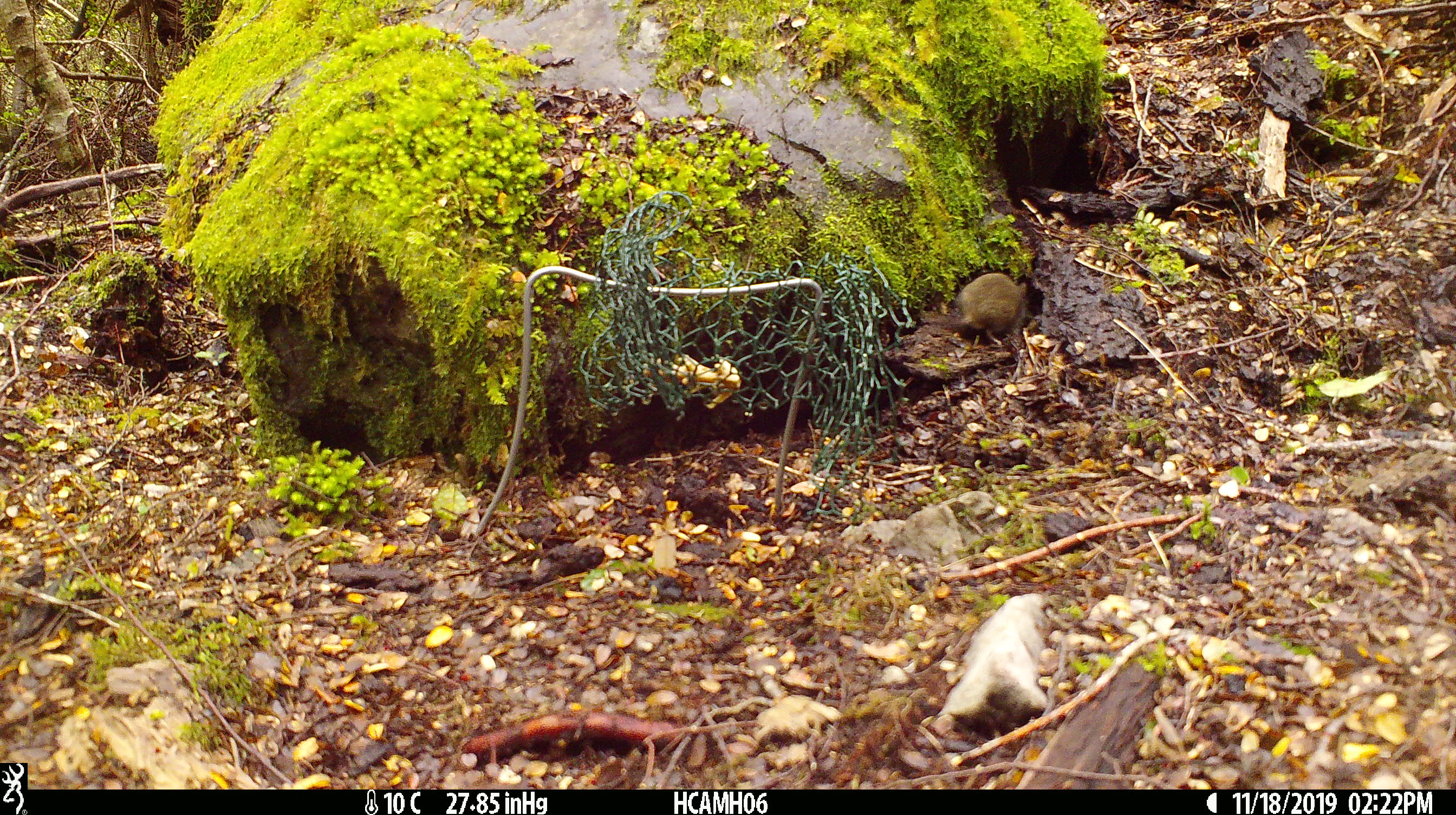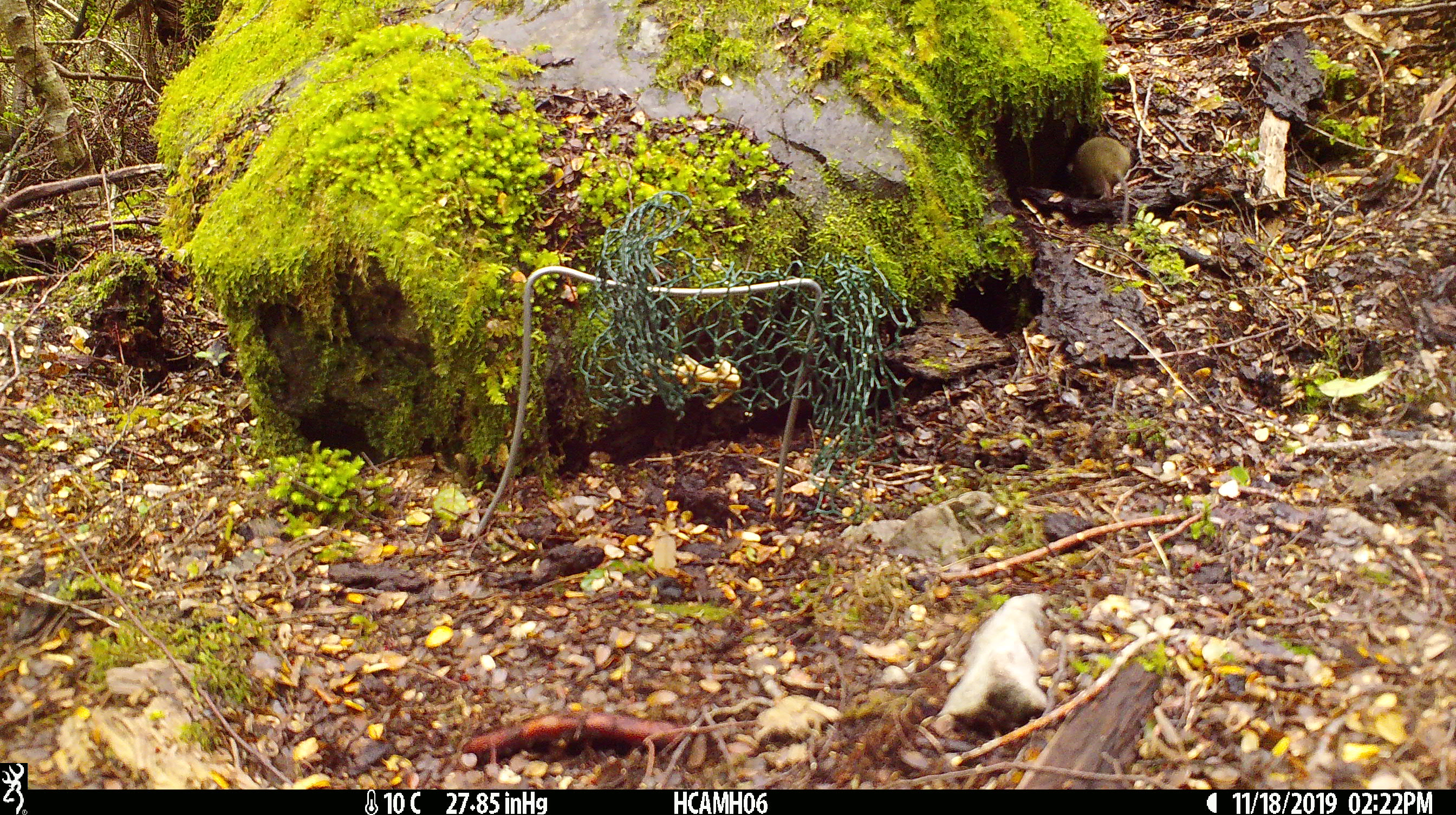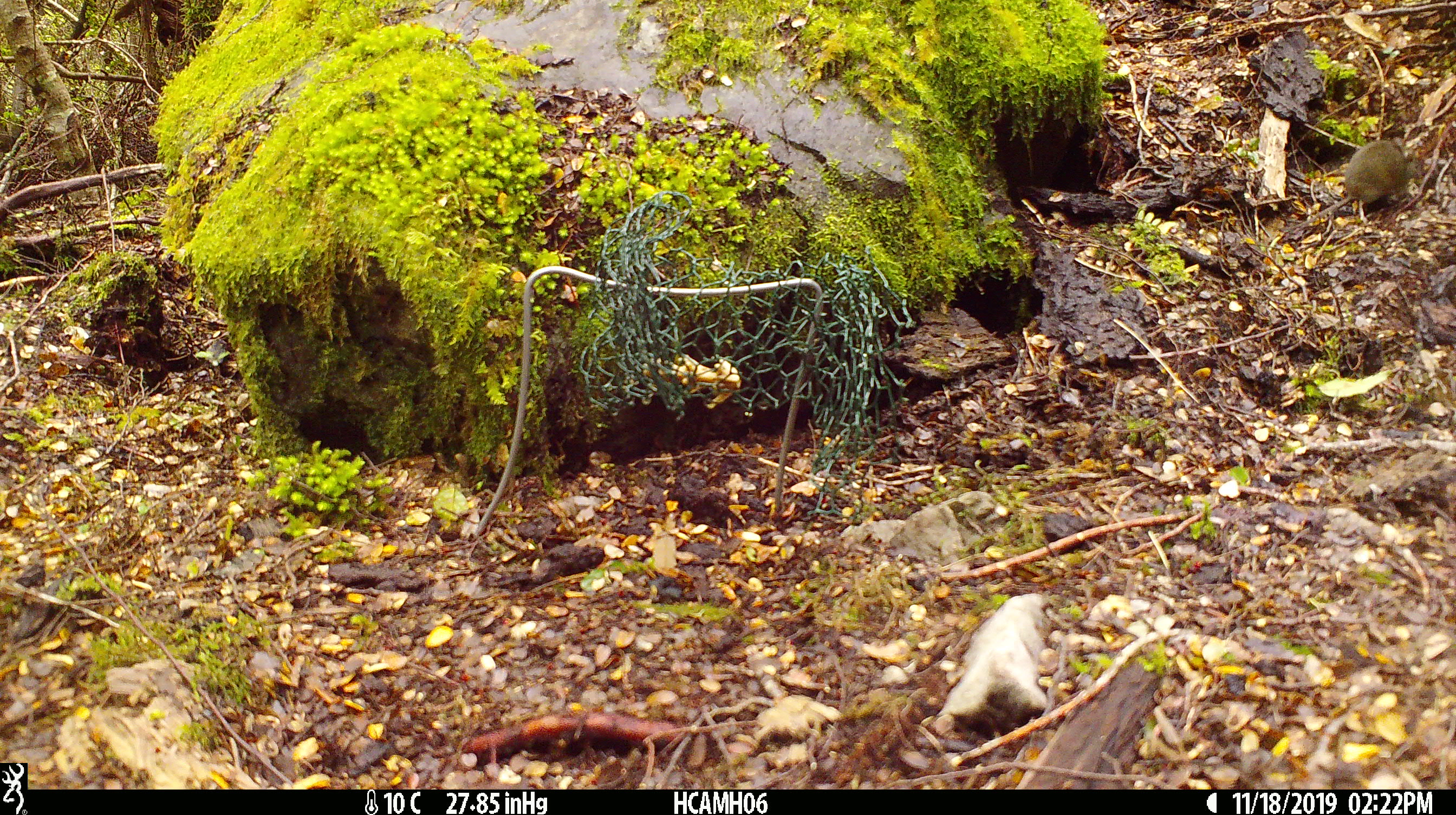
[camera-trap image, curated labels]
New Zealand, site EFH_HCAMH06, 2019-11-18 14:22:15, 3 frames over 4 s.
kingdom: Animalia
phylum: Chordata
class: Mammalia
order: Rodentia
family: Muridae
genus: Mus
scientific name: Mus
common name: mouse